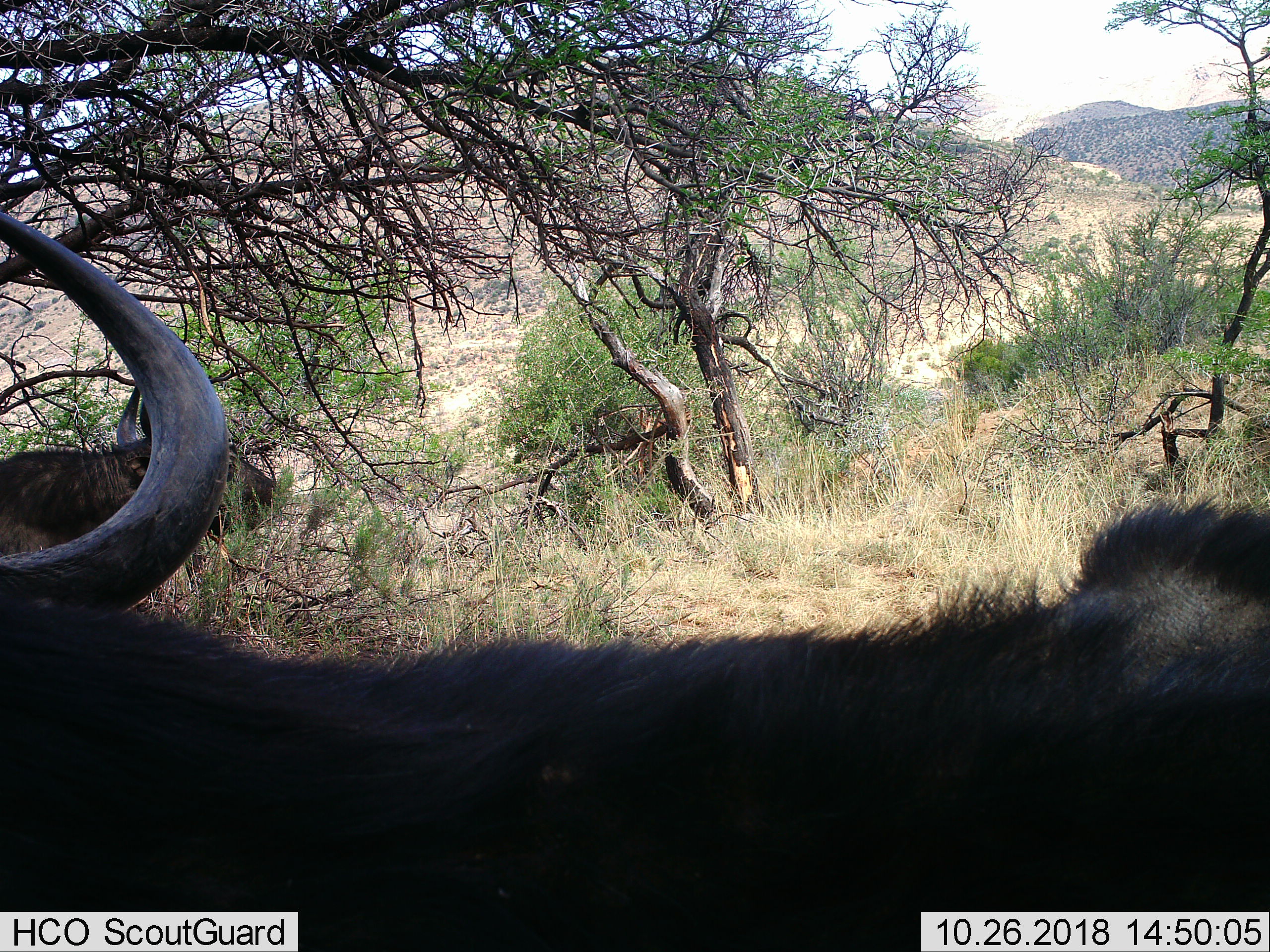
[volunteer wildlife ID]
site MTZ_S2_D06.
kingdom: Animalia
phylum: Chordata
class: Mammalia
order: Artiodactyla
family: Bovidae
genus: Syncerus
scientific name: Syncerus caffer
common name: african buffalo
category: buffalo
Buffalo (african buffalo) (Syncerus caffer), count 2. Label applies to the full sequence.